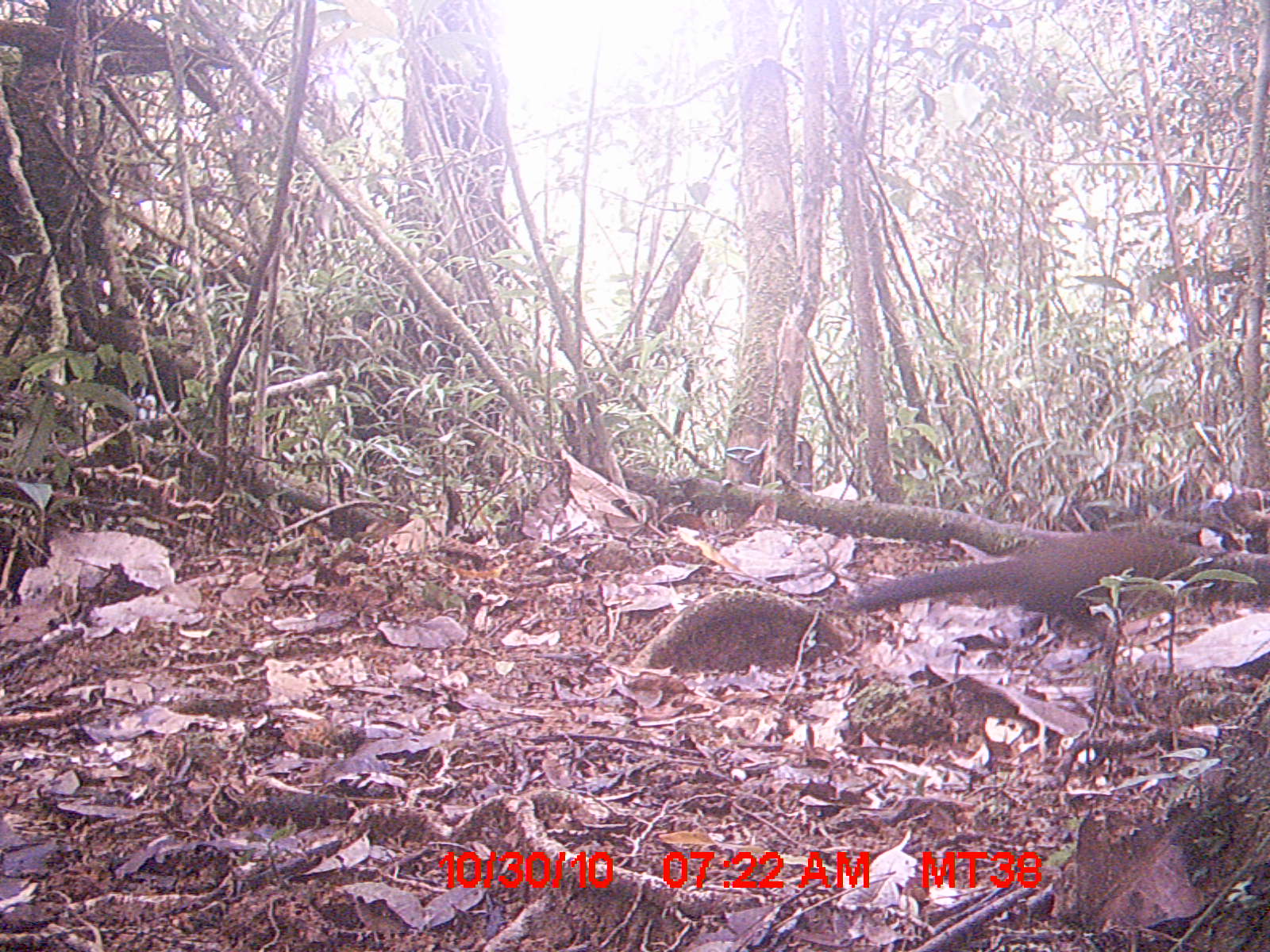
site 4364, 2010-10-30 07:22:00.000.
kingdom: Animalia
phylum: Chordata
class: Aves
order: Cuculiformes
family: Cuculidae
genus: Coua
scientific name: Coua serriana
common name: red-breasted coua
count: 1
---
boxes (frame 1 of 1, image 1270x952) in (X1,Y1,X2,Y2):
coua serriana: (842,526,1190,654)